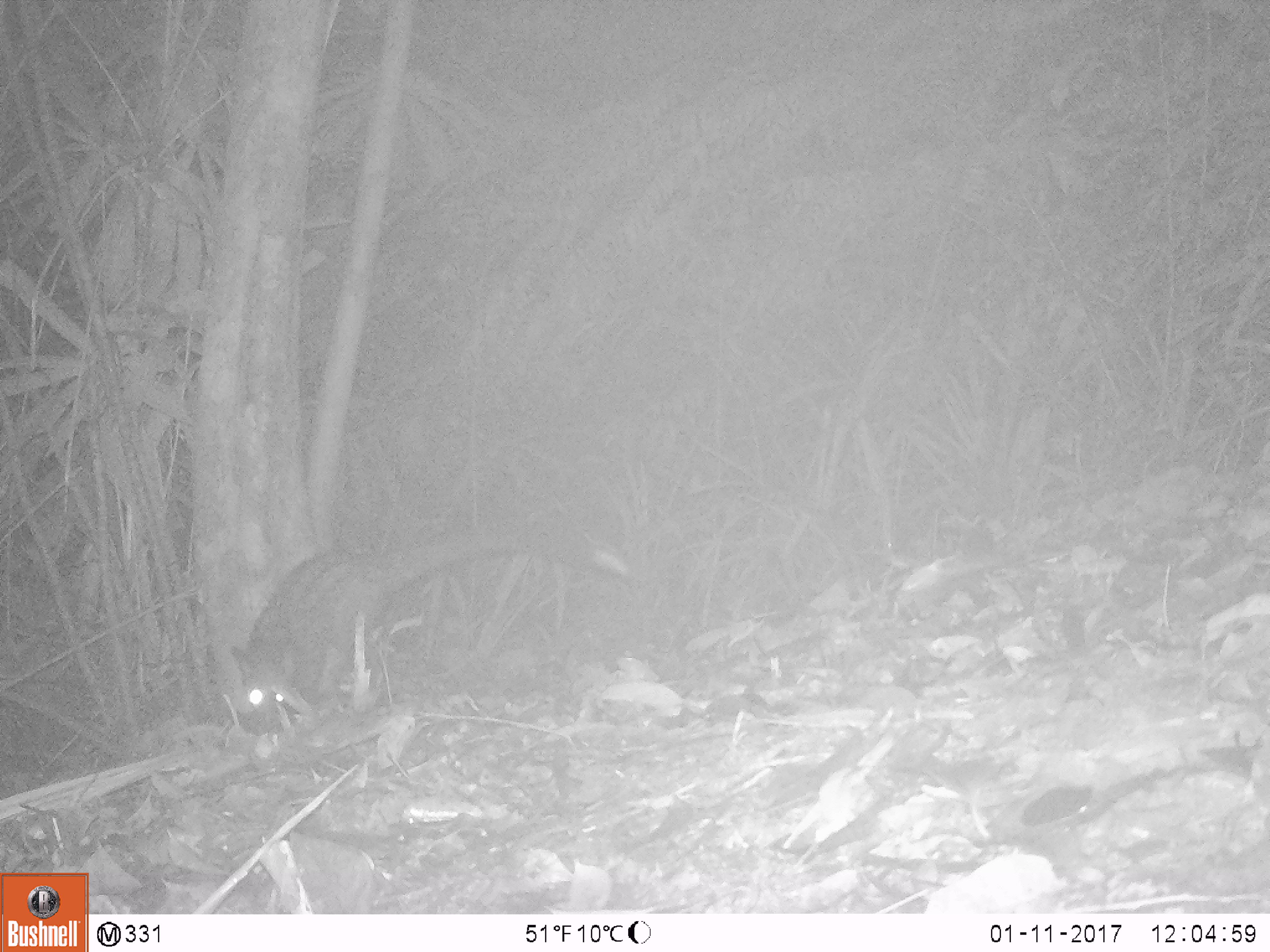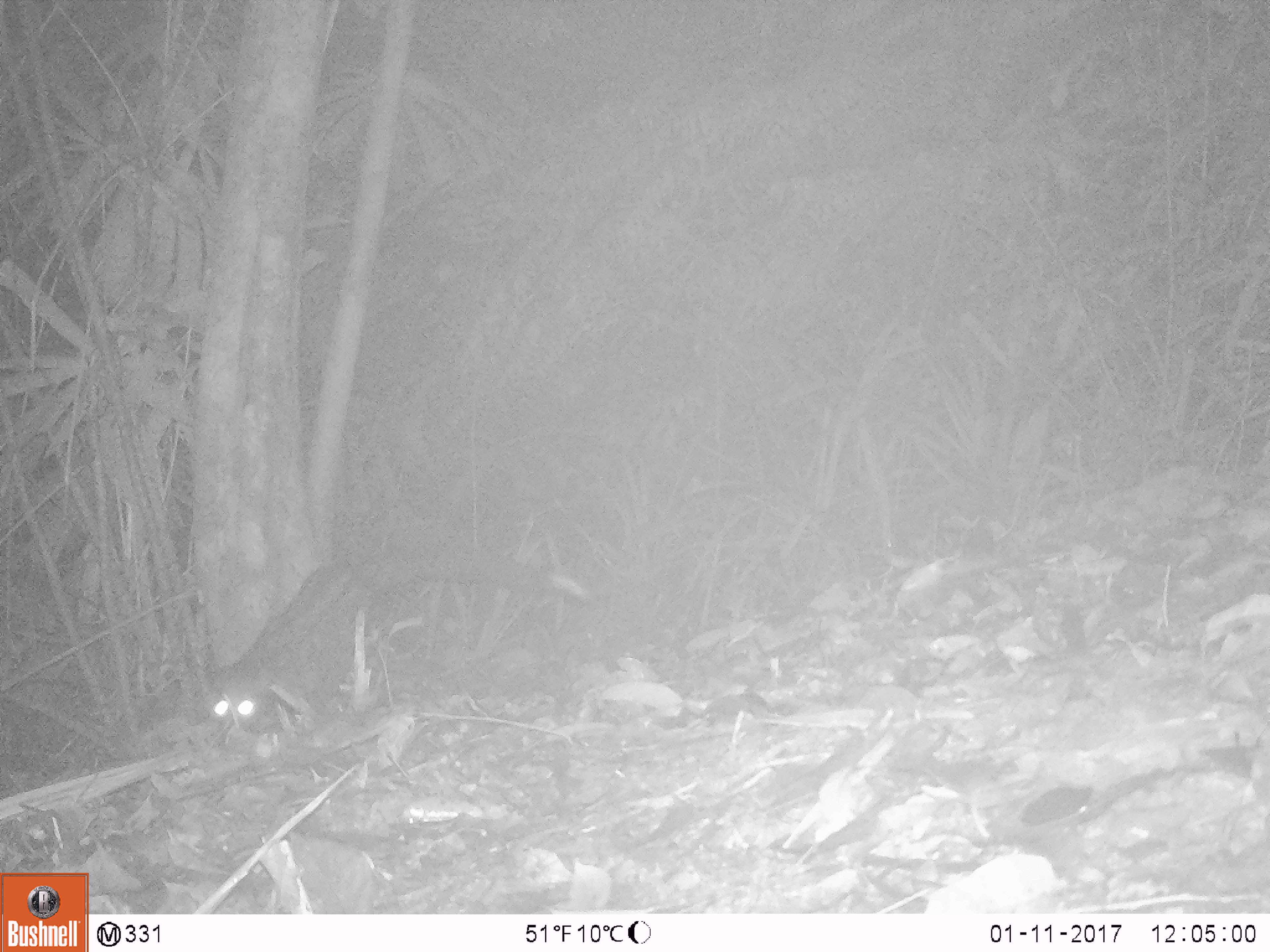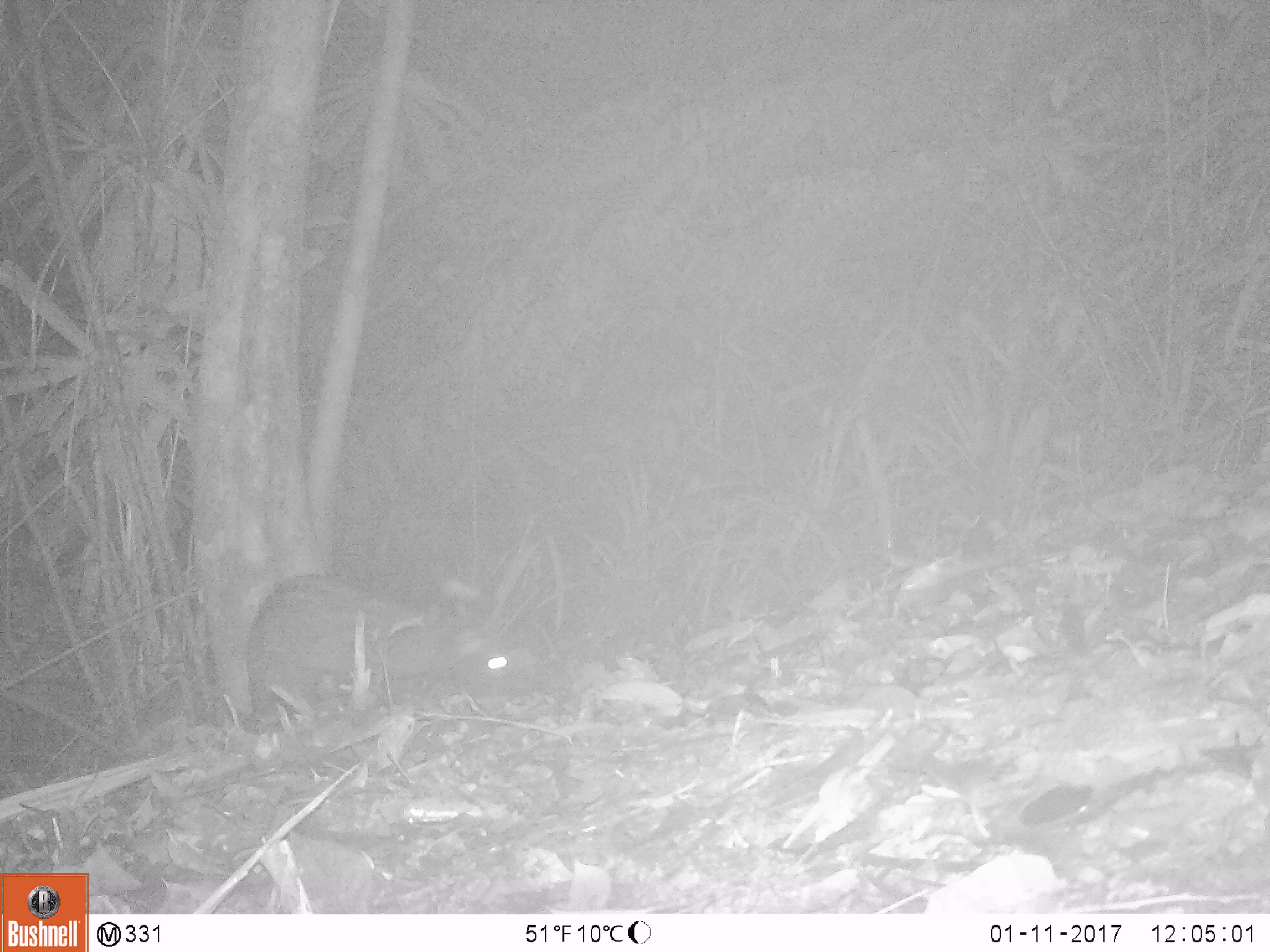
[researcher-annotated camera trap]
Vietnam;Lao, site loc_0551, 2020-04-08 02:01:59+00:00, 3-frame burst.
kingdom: Animalia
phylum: Chordata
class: Mammalia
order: Carnivora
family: Viverridae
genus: Paradoxurus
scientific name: Paradoxurus hermaphroditus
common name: common palm civet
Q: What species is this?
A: Common palm civet (Paradoxurus hermaphroditus).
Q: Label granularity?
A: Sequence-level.